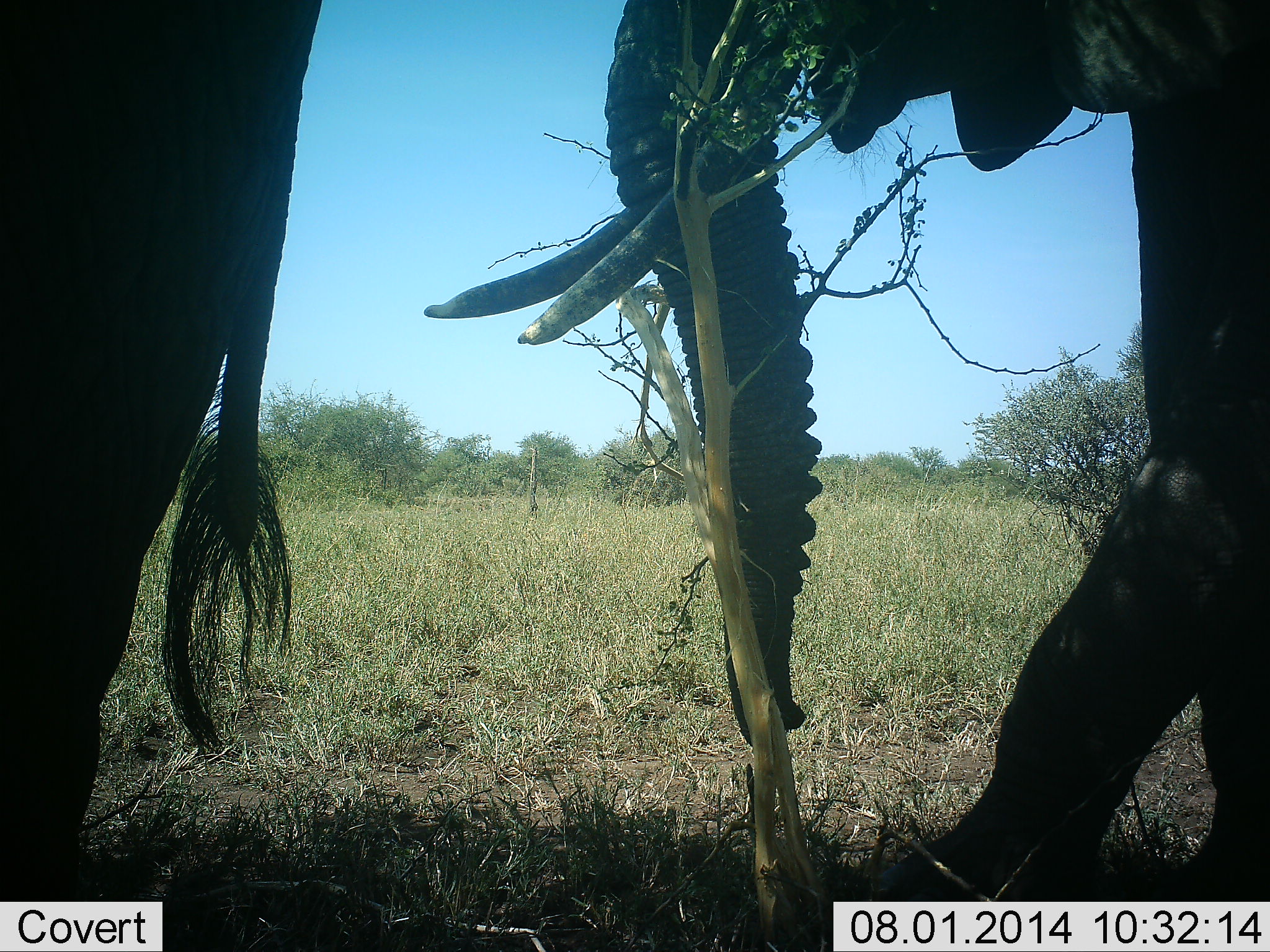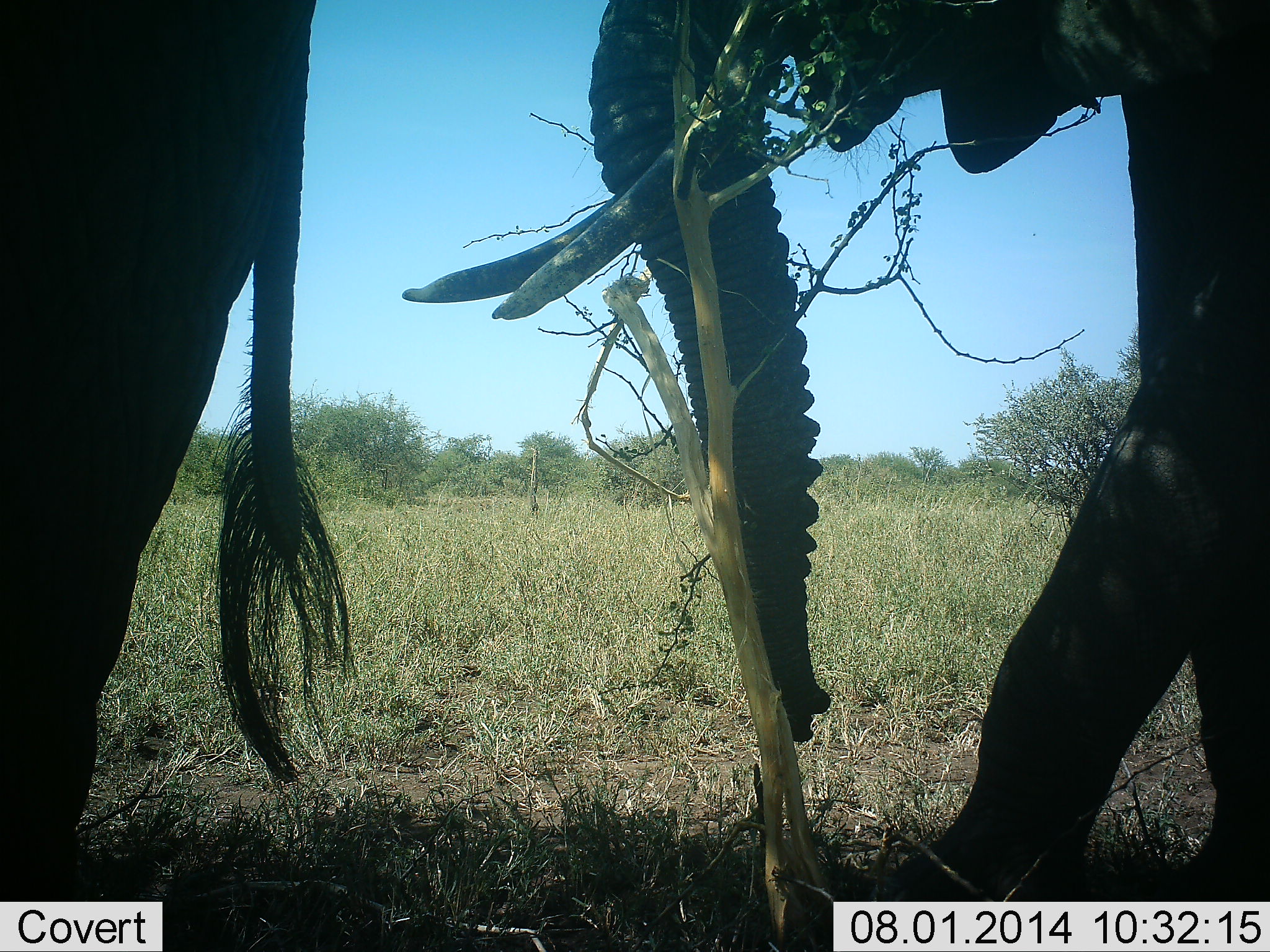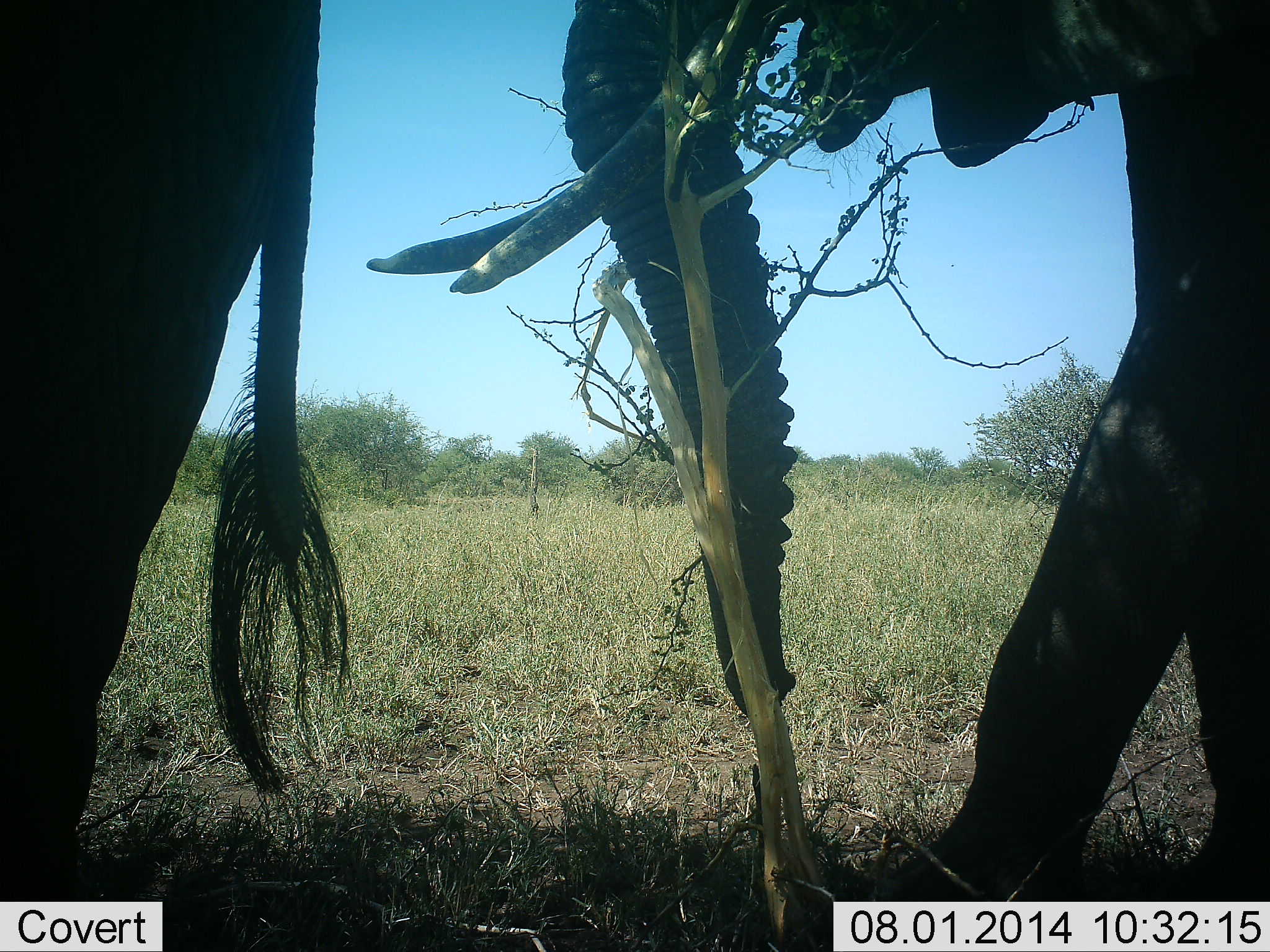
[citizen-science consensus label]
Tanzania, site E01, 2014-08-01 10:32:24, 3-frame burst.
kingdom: Animalia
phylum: Chordata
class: Mammalia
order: Proboscidea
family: Elephantidae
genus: Loxodonta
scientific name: Loxodonta africana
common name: african bush elephant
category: elephant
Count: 2.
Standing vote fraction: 70%.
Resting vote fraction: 0%.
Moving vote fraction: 20%.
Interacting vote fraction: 0%.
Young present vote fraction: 0%.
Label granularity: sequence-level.